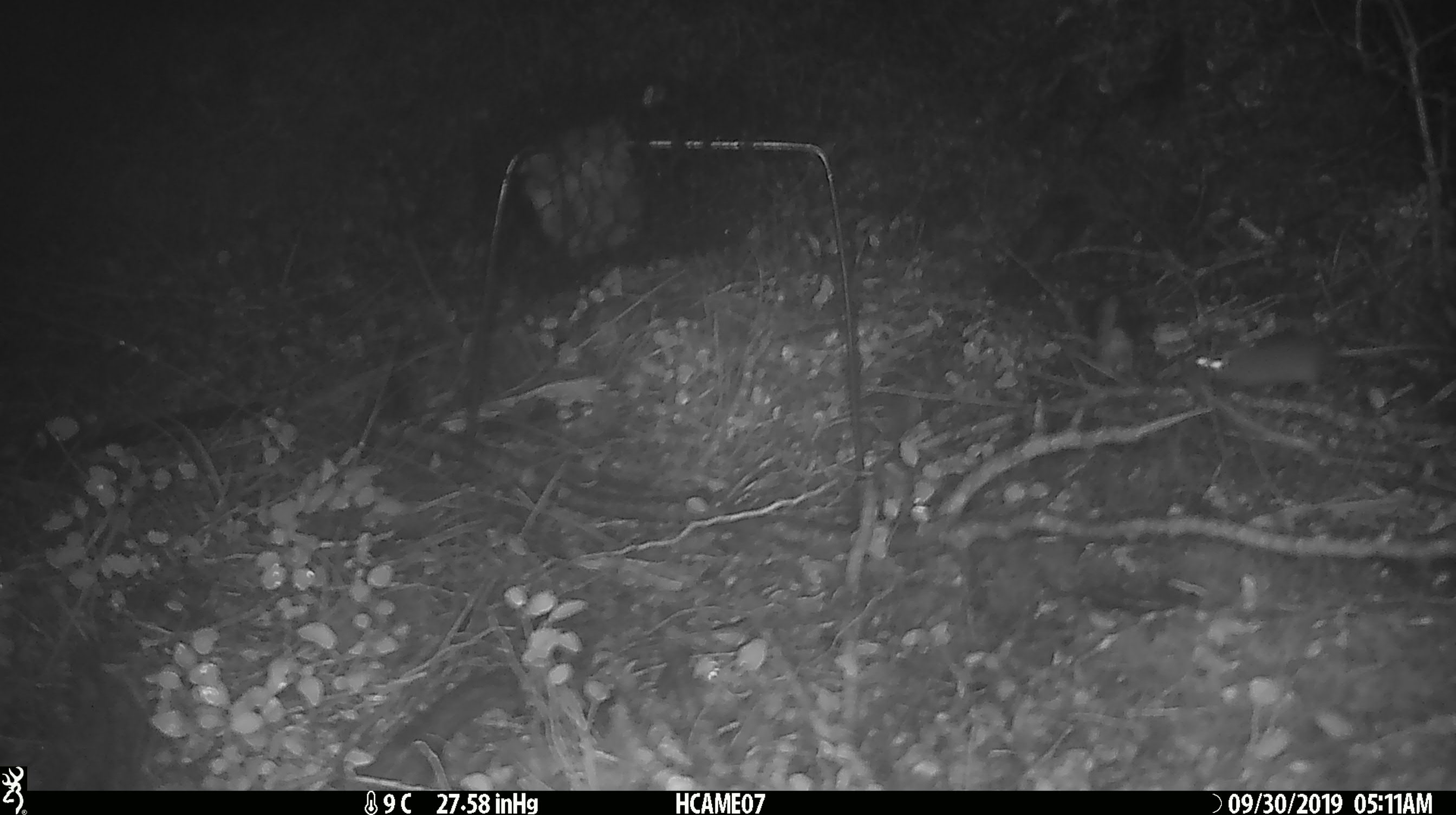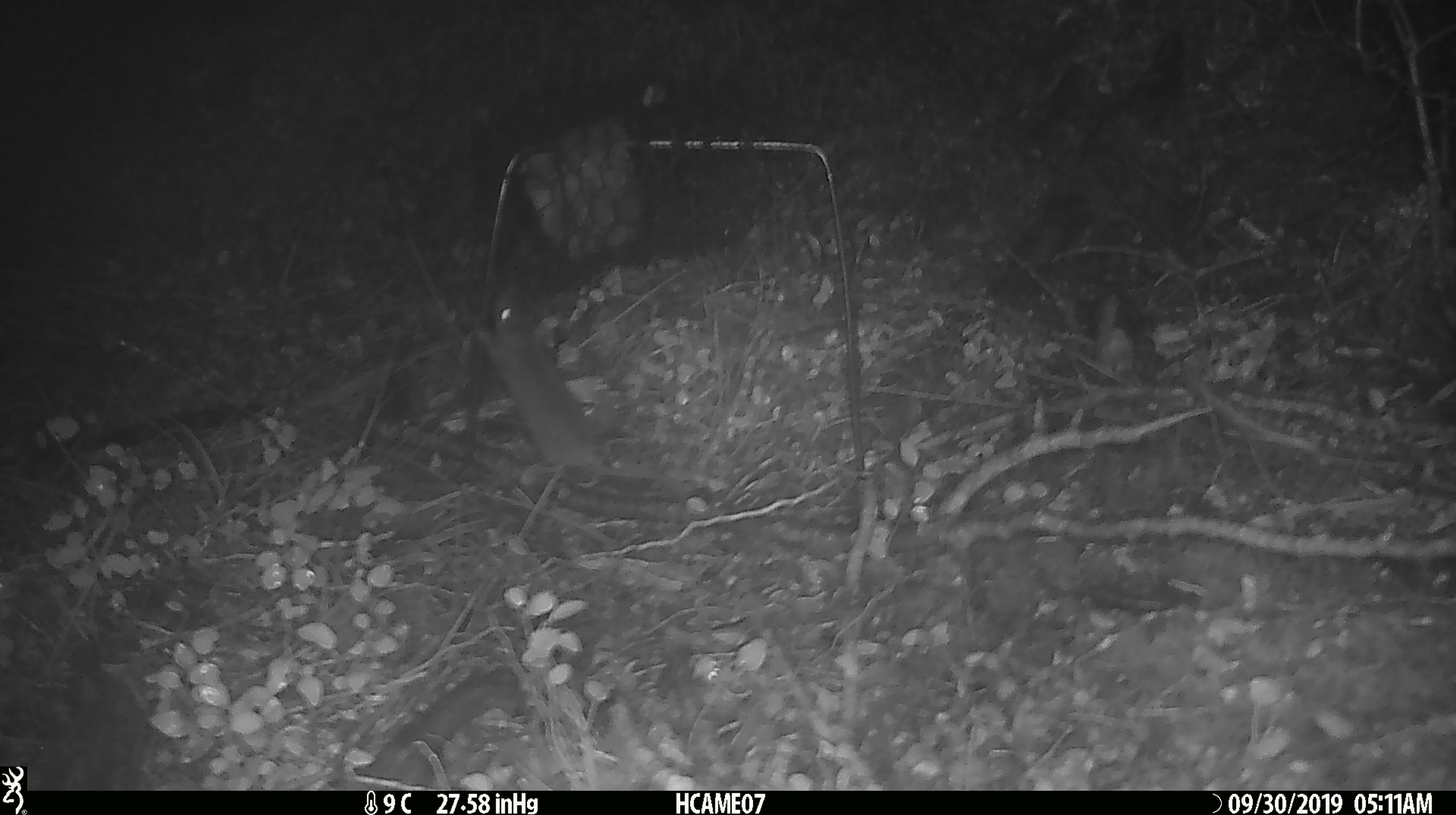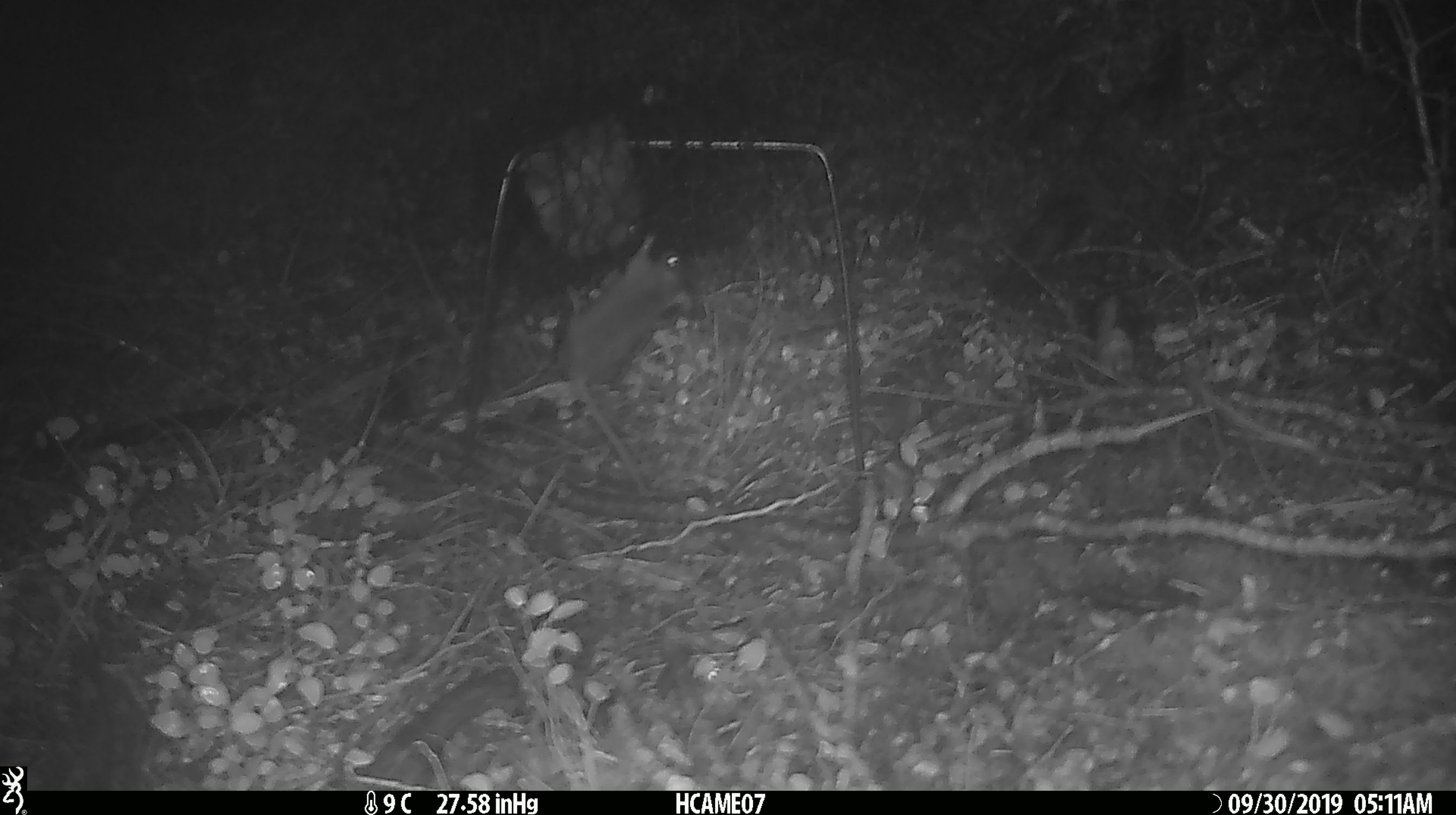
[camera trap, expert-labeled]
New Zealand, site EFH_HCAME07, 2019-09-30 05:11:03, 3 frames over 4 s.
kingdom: Animalia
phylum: Chordata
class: Mammalia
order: Rodentia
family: Muridae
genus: Mus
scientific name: Mus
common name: mouse